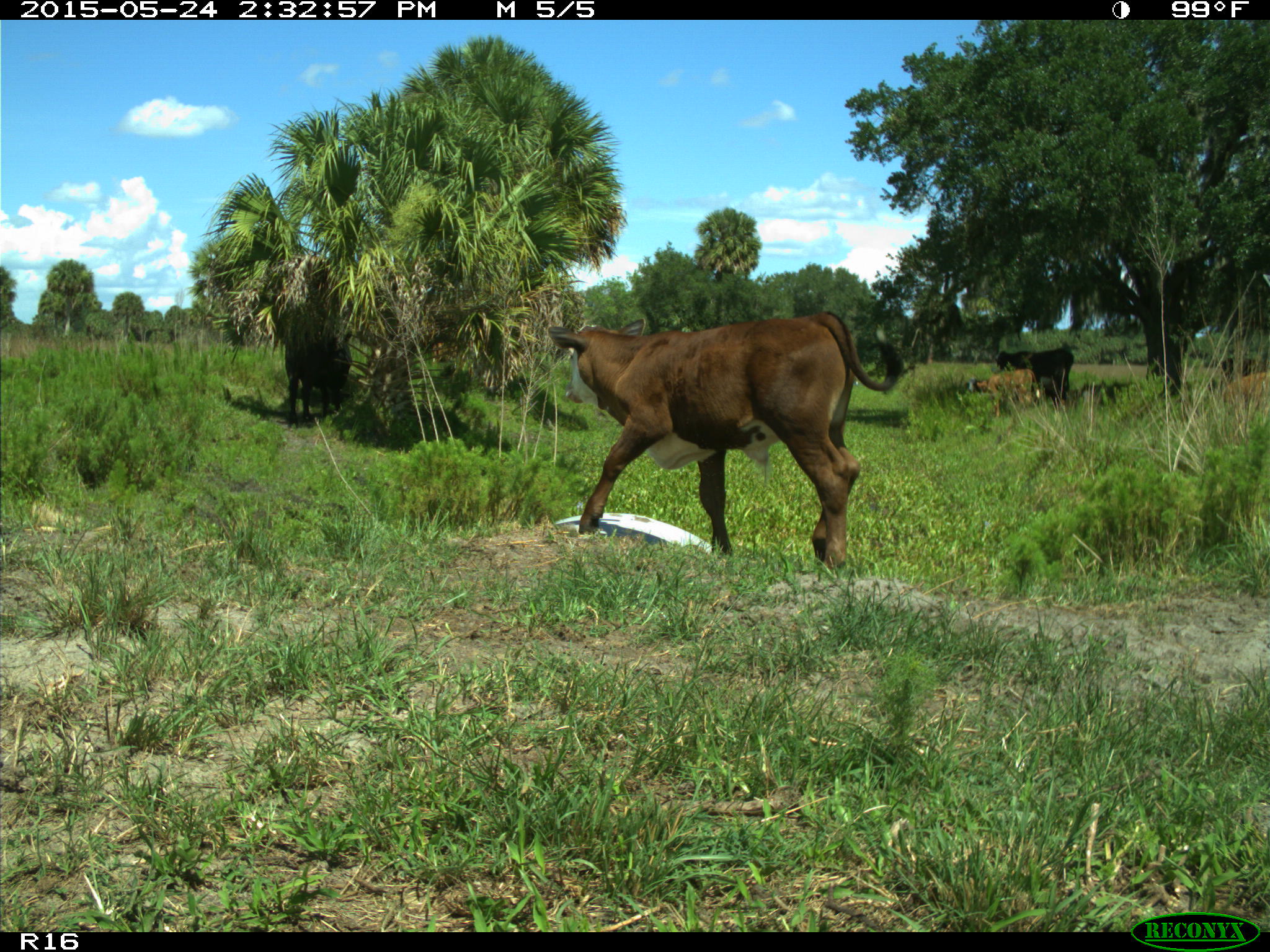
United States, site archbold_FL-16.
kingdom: Animalia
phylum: Chordata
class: Mammalia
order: Artiodactyla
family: Bovidae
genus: Bos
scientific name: Bos taurus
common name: domestic cow